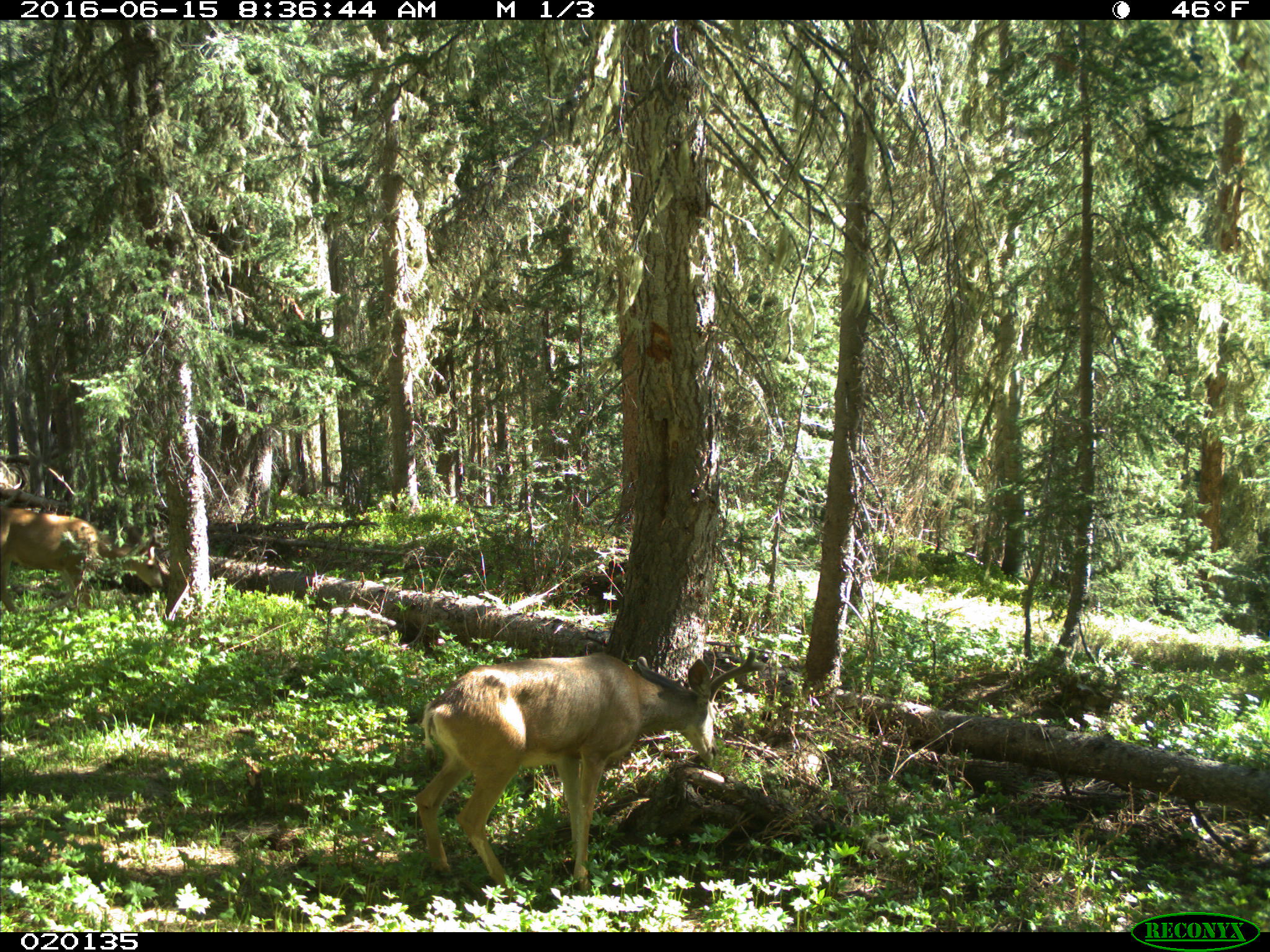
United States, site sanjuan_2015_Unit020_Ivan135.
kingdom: Animalia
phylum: Chordata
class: Mammalia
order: Artiodactyla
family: Cervidae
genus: Odocoileus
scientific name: Odocoileus hemionus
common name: mule deer